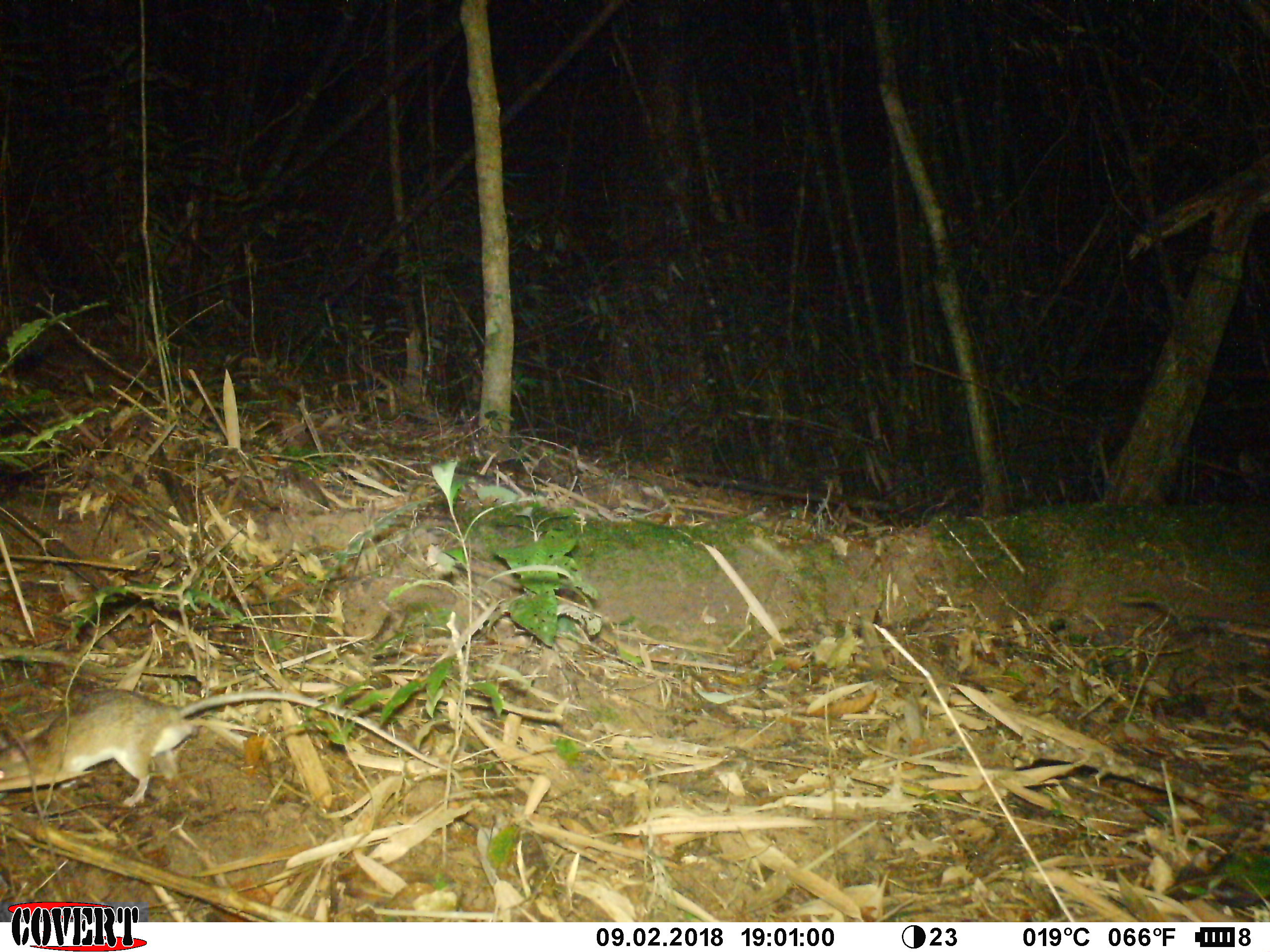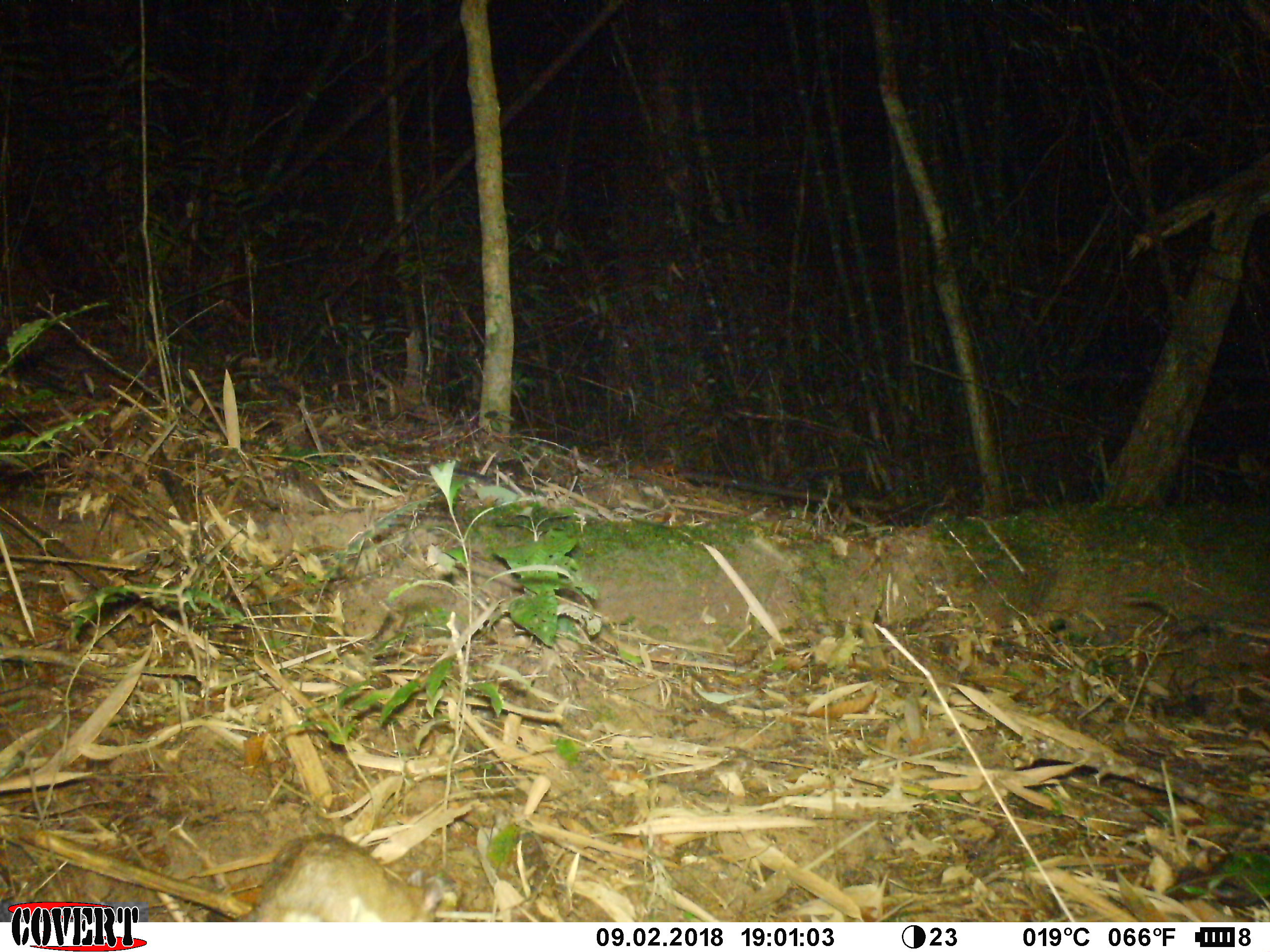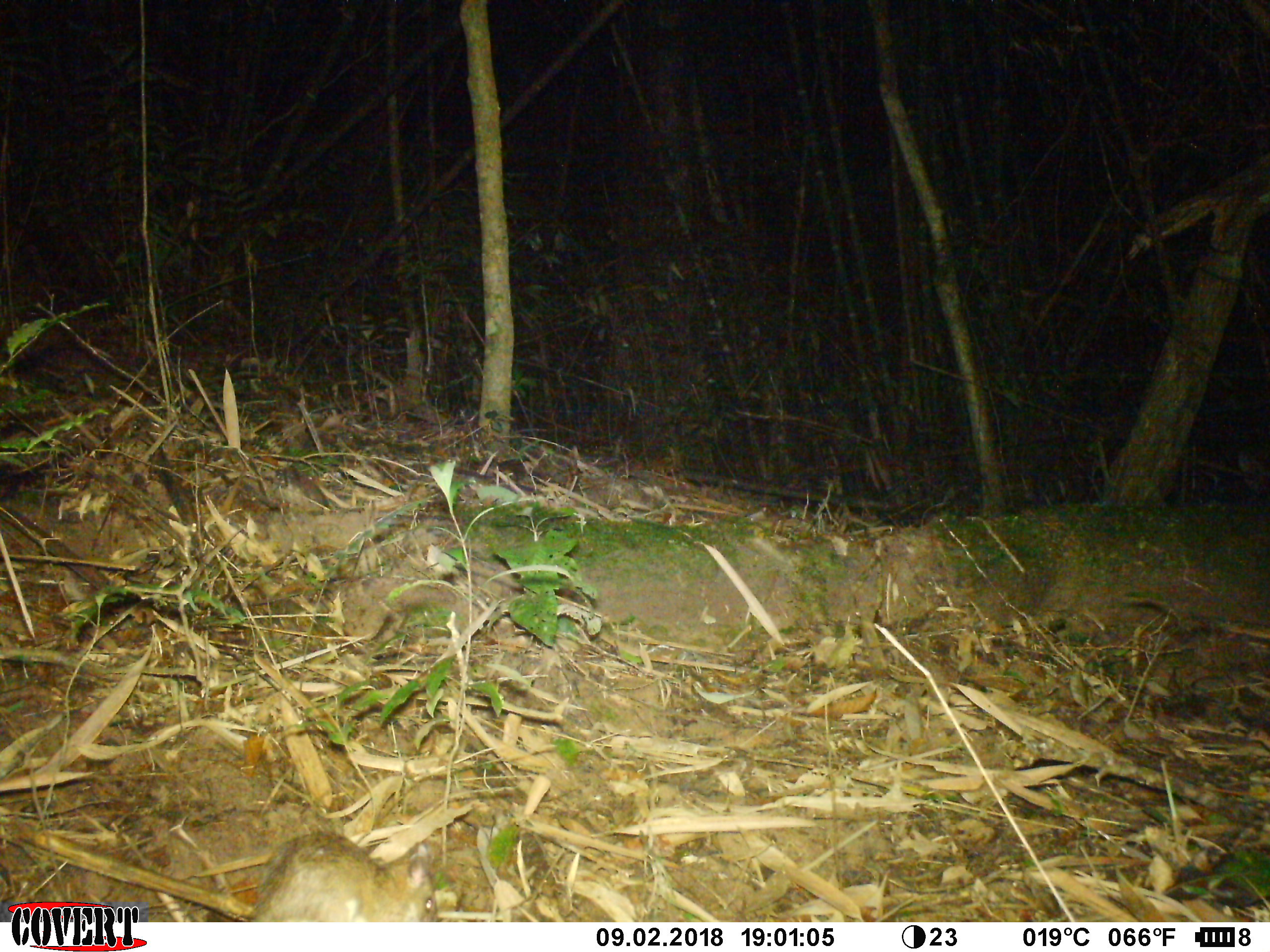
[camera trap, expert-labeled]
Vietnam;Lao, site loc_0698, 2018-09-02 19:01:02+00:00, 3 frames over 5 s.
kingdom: Animalia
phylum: Chordata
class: Mammalia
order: Rodentia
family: Muridae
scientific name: Muridae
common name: old-world mice and rats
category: unidentified murid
Unidentified murid (old-world mice and rats) (Muridae). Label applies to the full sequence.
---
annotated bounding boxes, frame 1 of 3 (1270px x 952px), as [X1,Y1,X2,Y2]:
unidentified murid: [0,686,449,807]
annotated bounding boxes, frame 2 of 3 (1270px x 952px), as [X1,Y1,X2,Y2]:
unidentified murid: [234,831,444,923]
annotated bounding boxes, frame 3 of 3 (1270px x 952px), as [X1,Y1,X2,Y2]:
unidentified murid: [245,831,436,921]